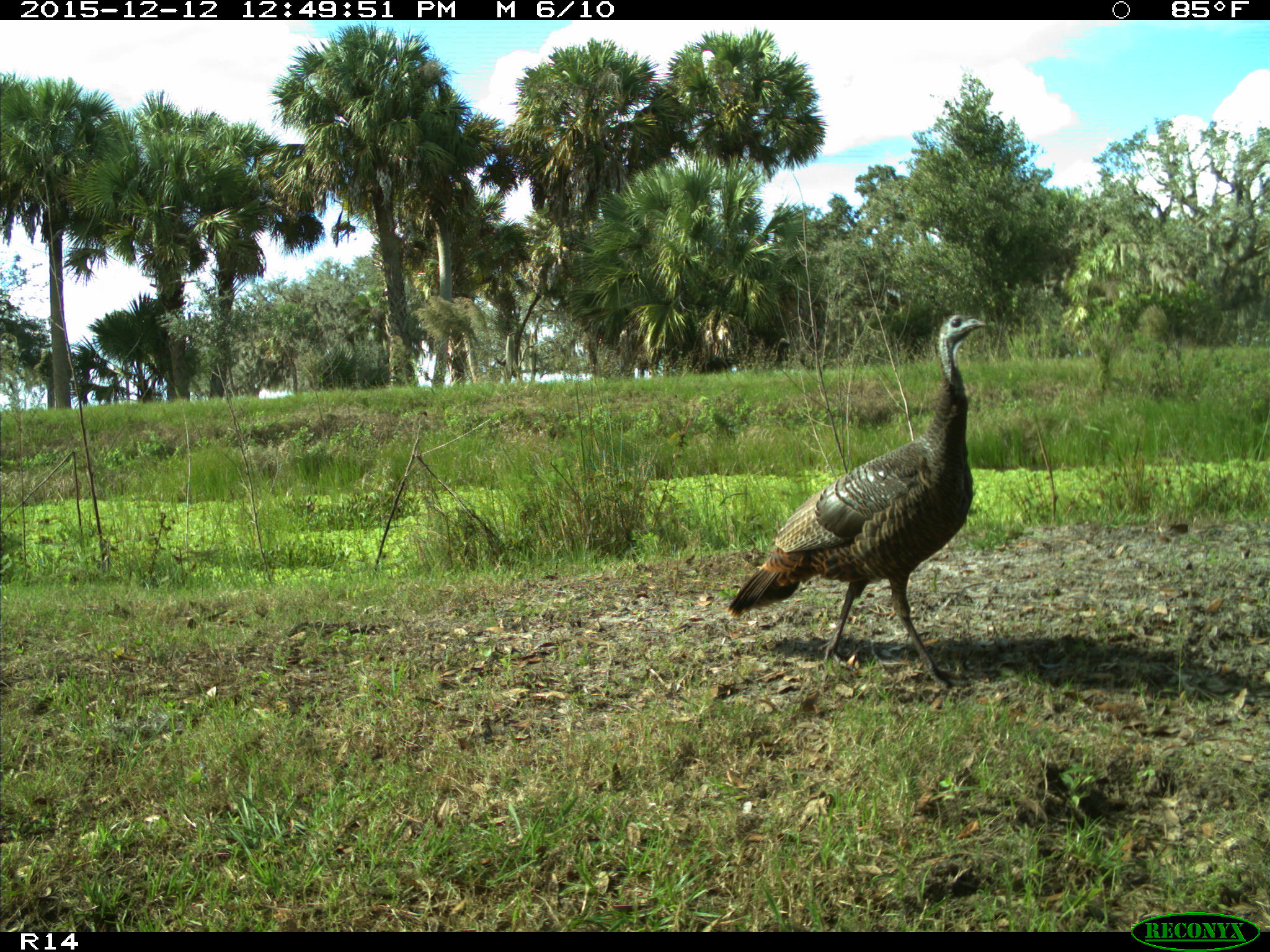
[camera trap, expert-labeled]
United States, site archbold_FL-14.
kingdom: Animalia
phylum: Chordata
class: Aves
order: Galliformes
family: Phasianidae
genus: Meleagris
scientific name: Meleagris gallopavo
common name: wild turkey